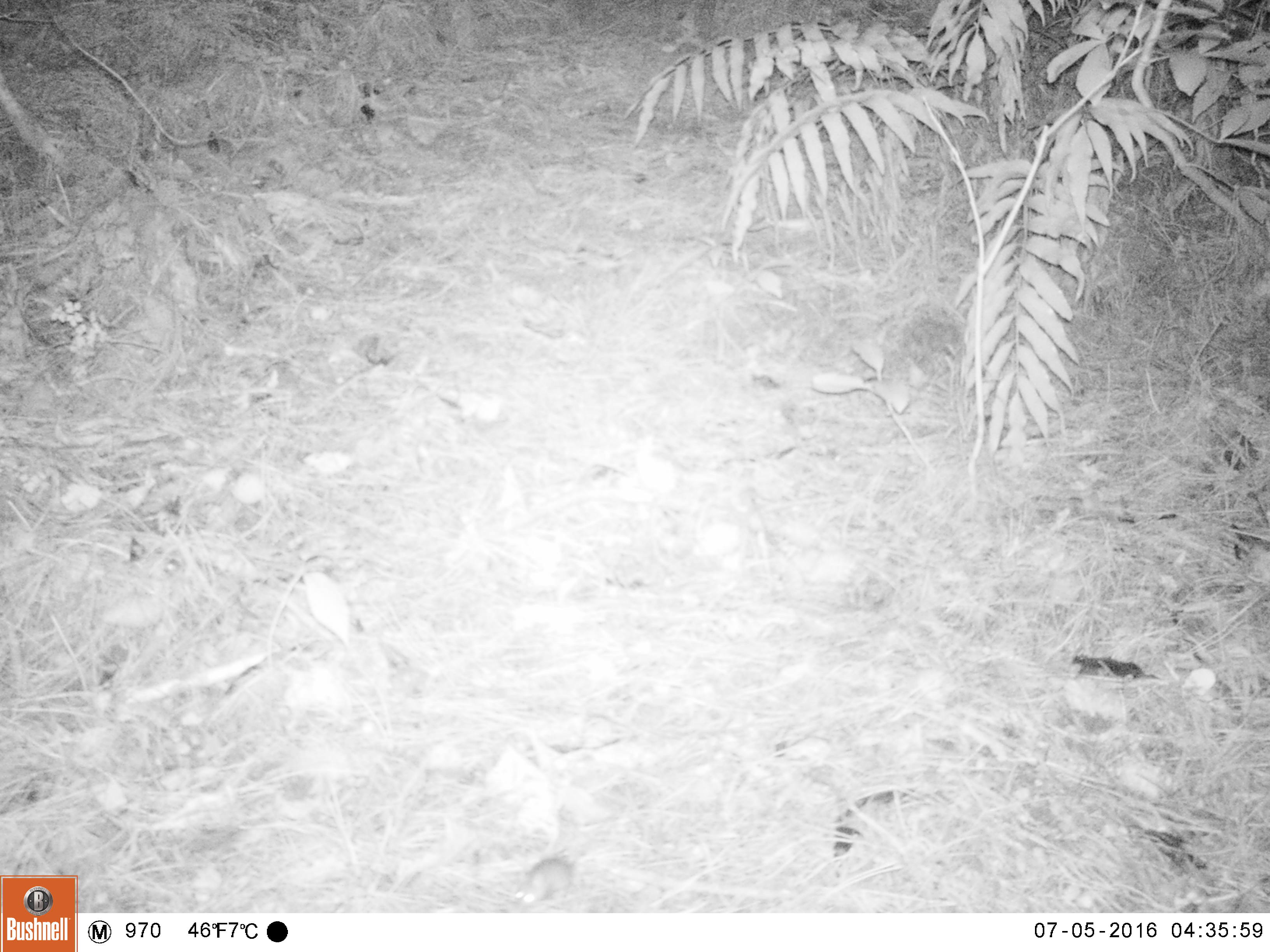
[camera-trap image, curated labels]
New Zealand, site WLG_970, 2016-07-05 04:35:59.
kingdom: Animalia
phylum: Chordata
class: Mammalia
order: Rodentia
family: Muridae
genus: Mus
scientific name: Mus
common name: mouse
Mouse (Mus).